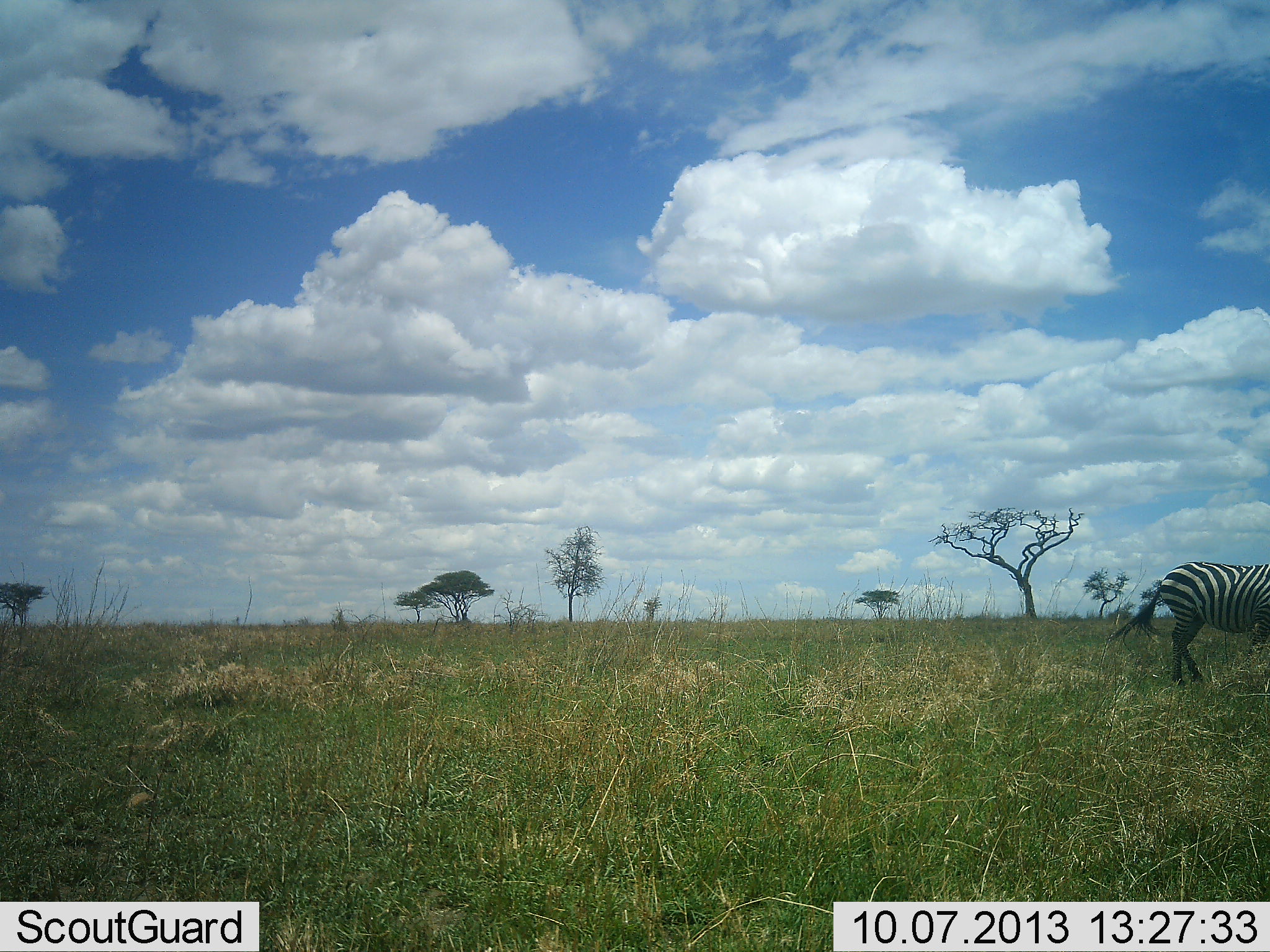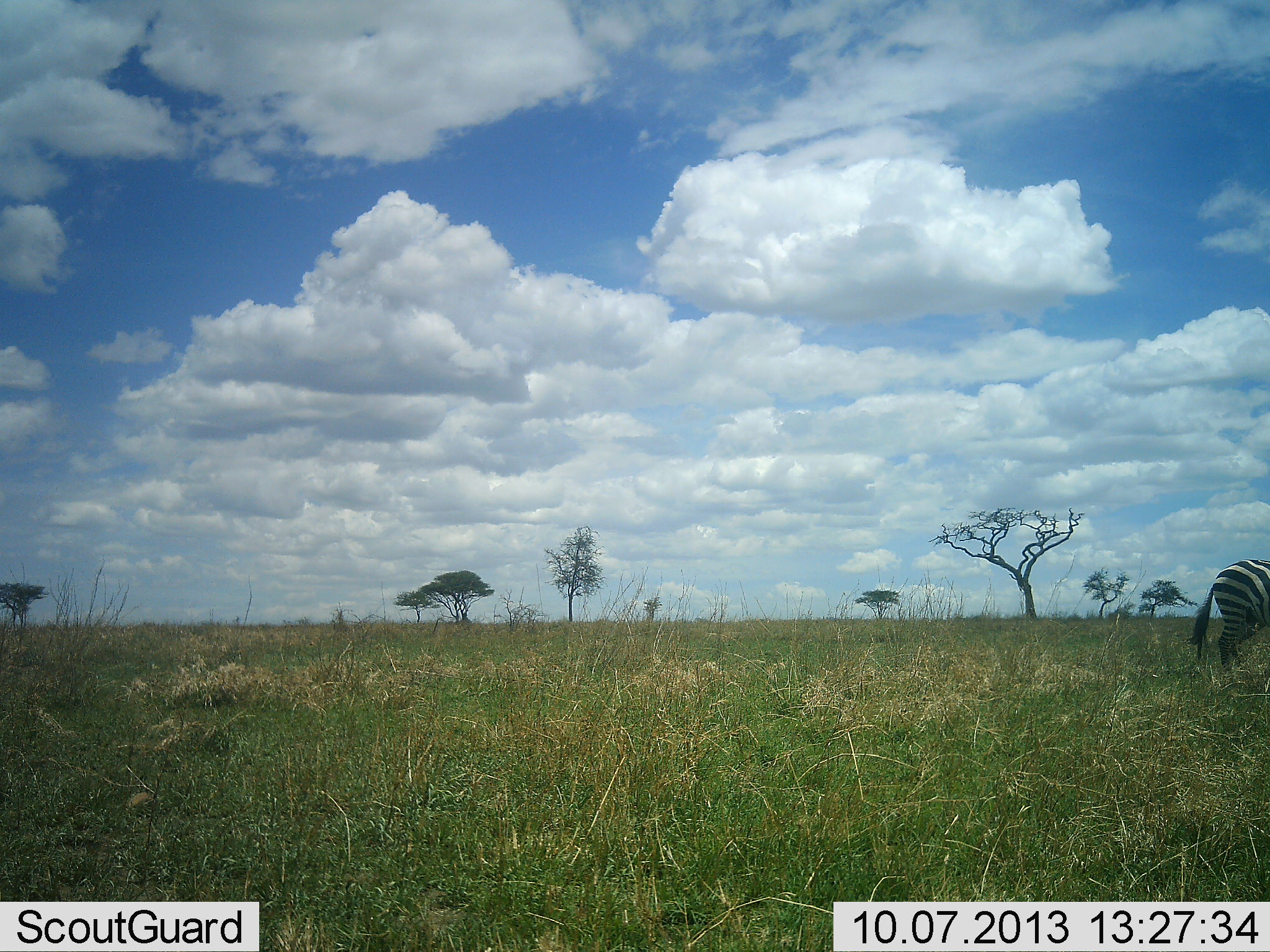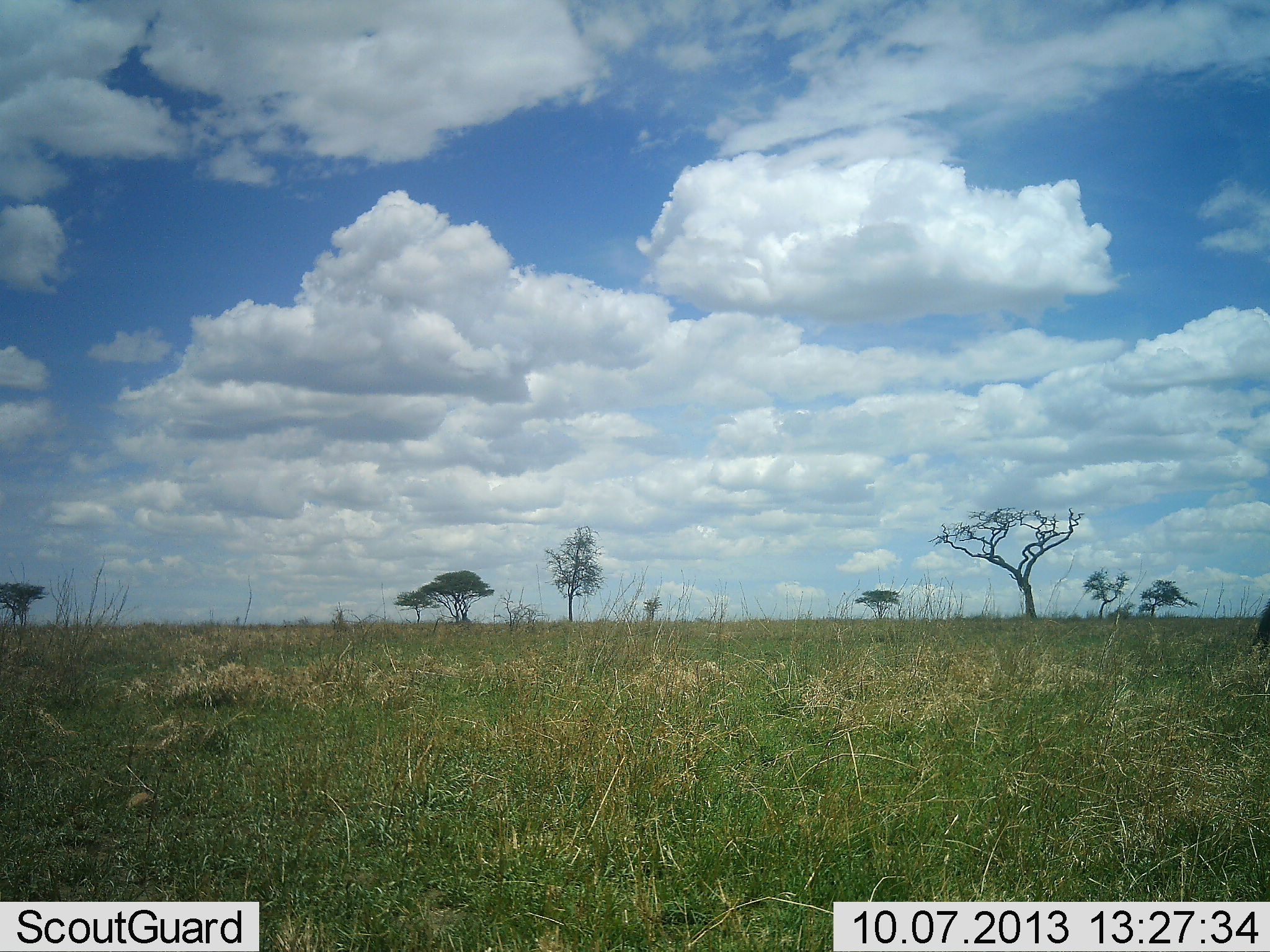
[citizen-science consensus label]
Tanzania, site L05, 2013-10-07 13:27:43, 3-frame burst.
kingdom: Animalia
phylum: Chordata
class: Mammalia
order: Perissodactyla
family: Equidae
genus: Equus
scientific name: Equus quagga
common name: plains zebra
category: zebra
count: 1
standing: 14%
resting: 0%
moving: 93%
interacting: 0%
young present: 0%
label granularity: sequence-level